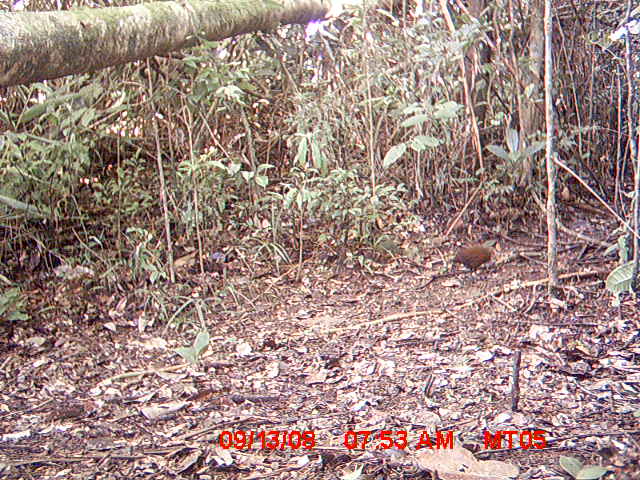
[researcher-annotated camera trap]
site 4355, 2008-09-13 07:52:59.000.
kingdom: Animalia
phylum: Chordata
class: Aves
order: Cuculiformes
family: Cuculidae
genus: Coua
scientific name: Coua serriana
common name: red-breasted coua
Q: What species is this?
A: Coua serriana (red-breasted coua).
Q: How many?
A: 1.